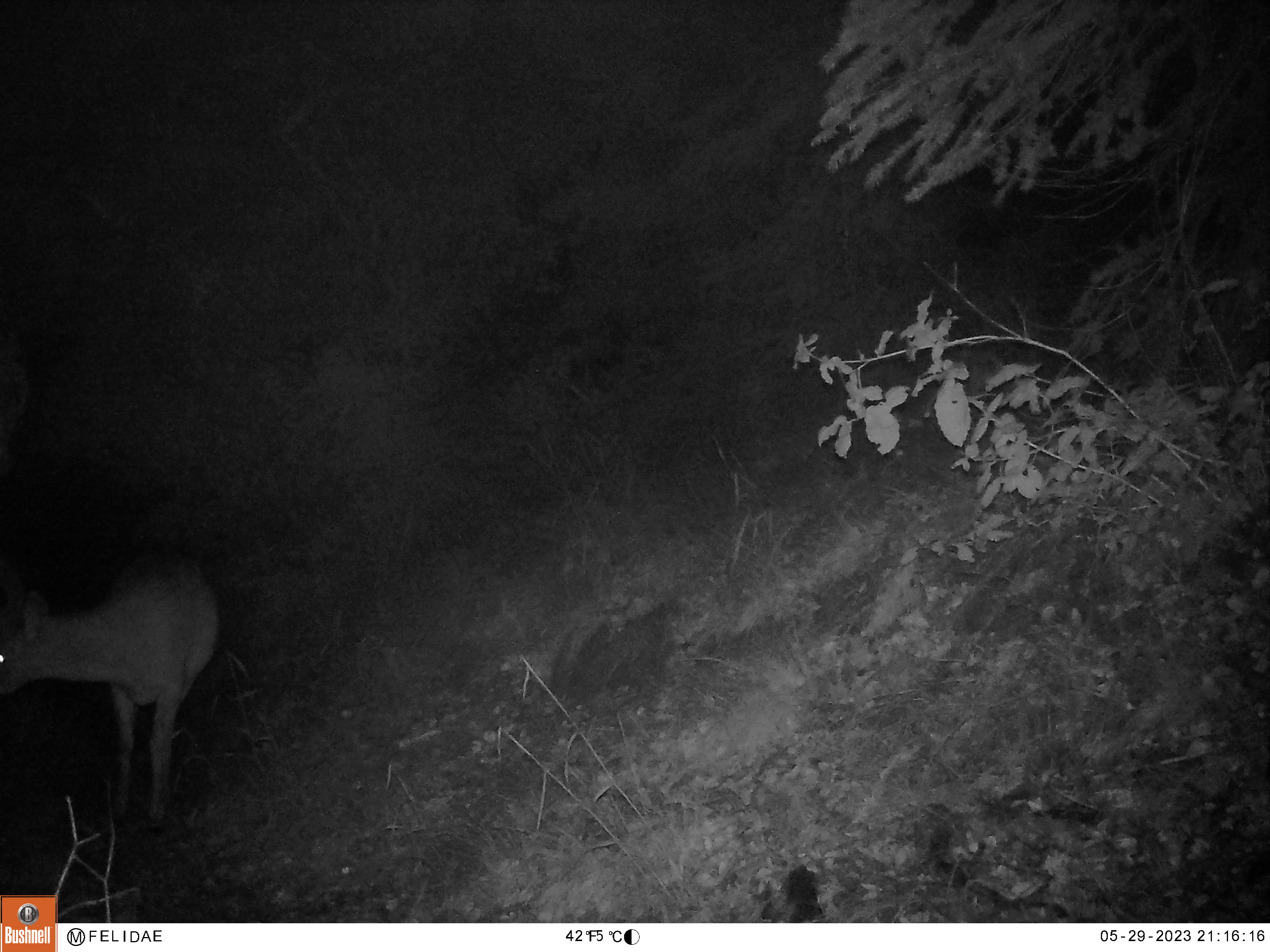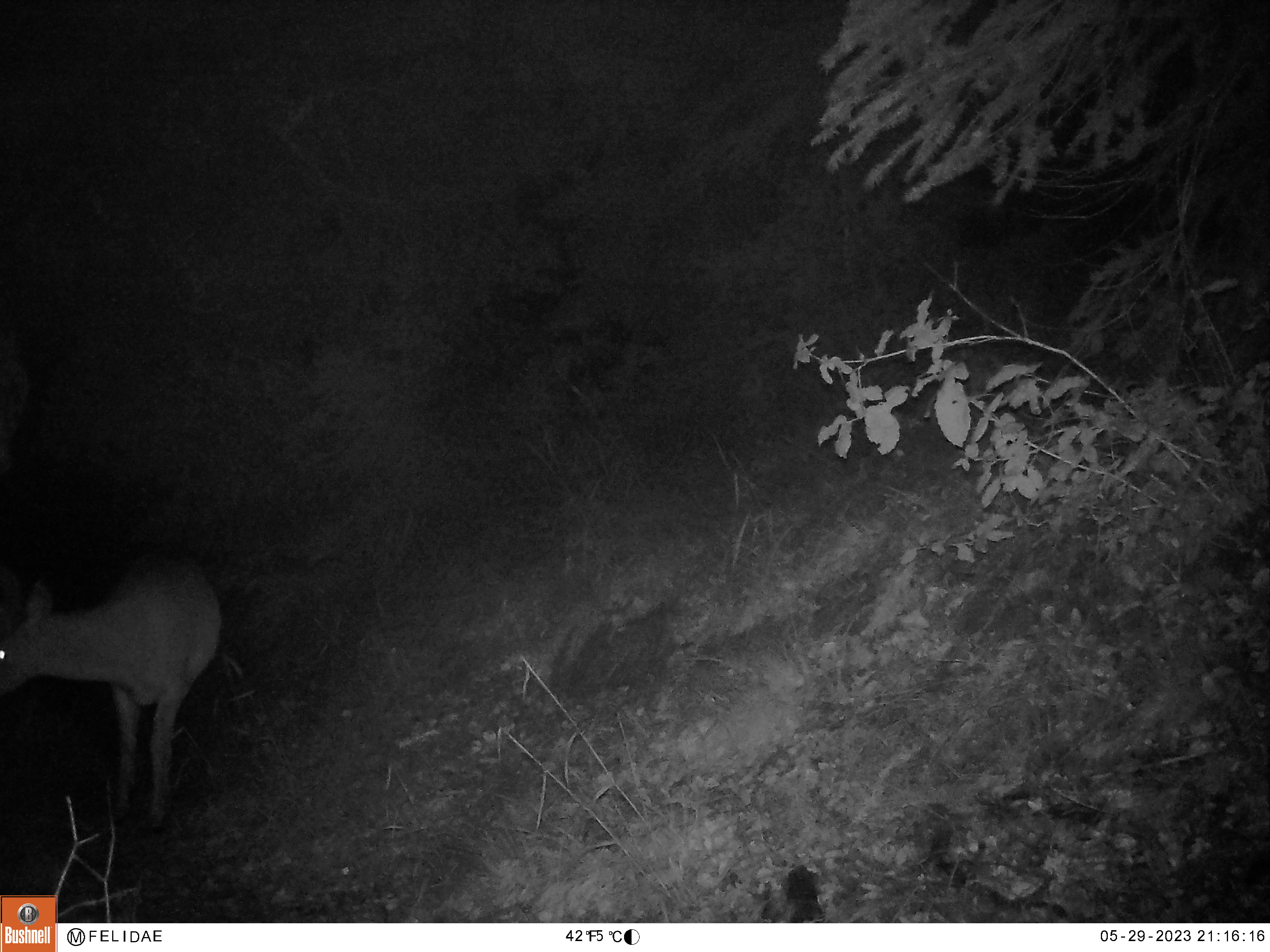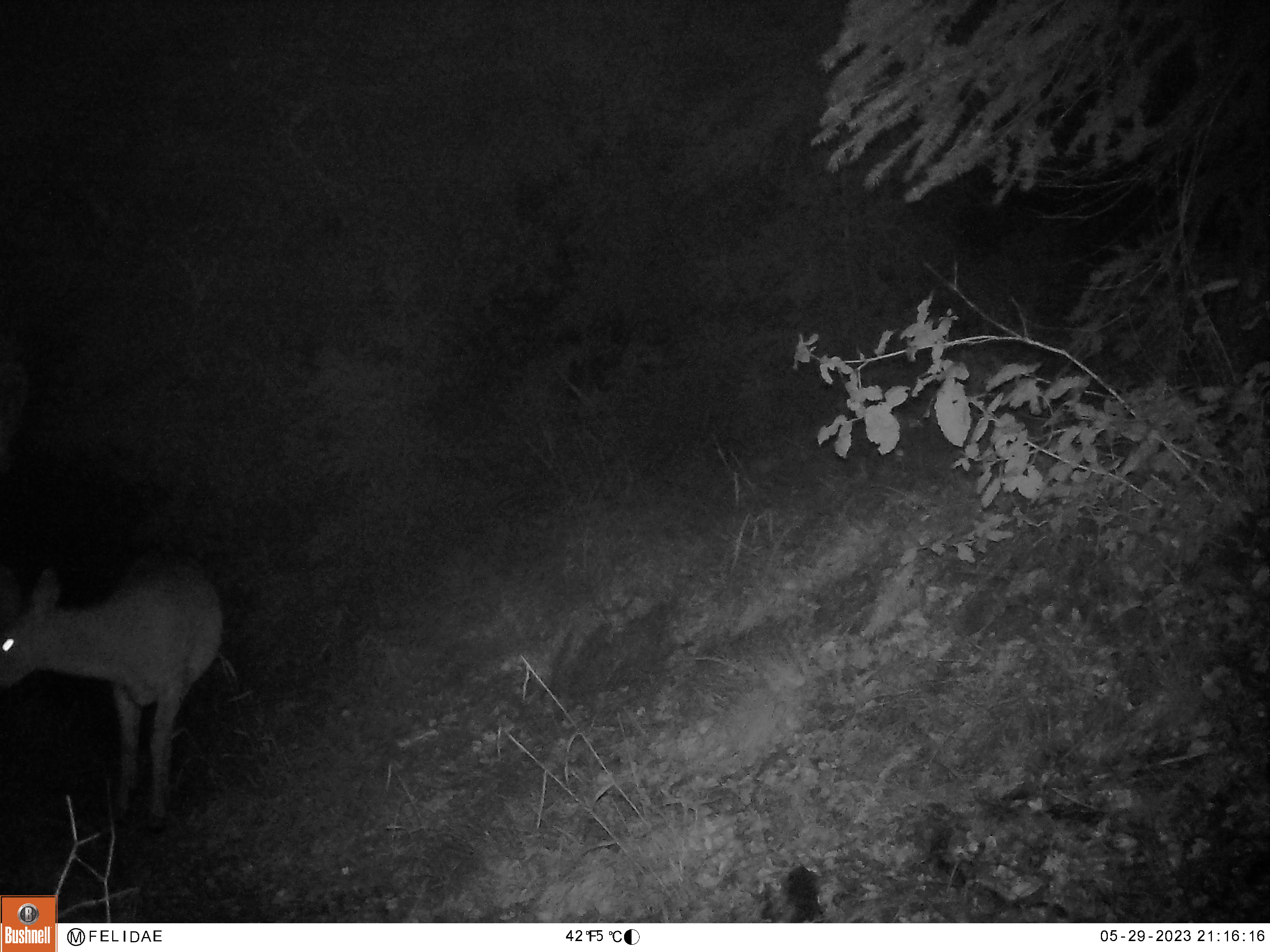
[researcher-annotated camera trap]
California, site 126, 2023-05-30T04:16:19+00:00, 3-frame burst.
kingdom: Animalia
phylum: Chordata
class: Mammalia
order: Artiodactyla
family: Cervidae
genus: Odocoileus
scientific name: Odocoileus hemionus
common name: mule deer